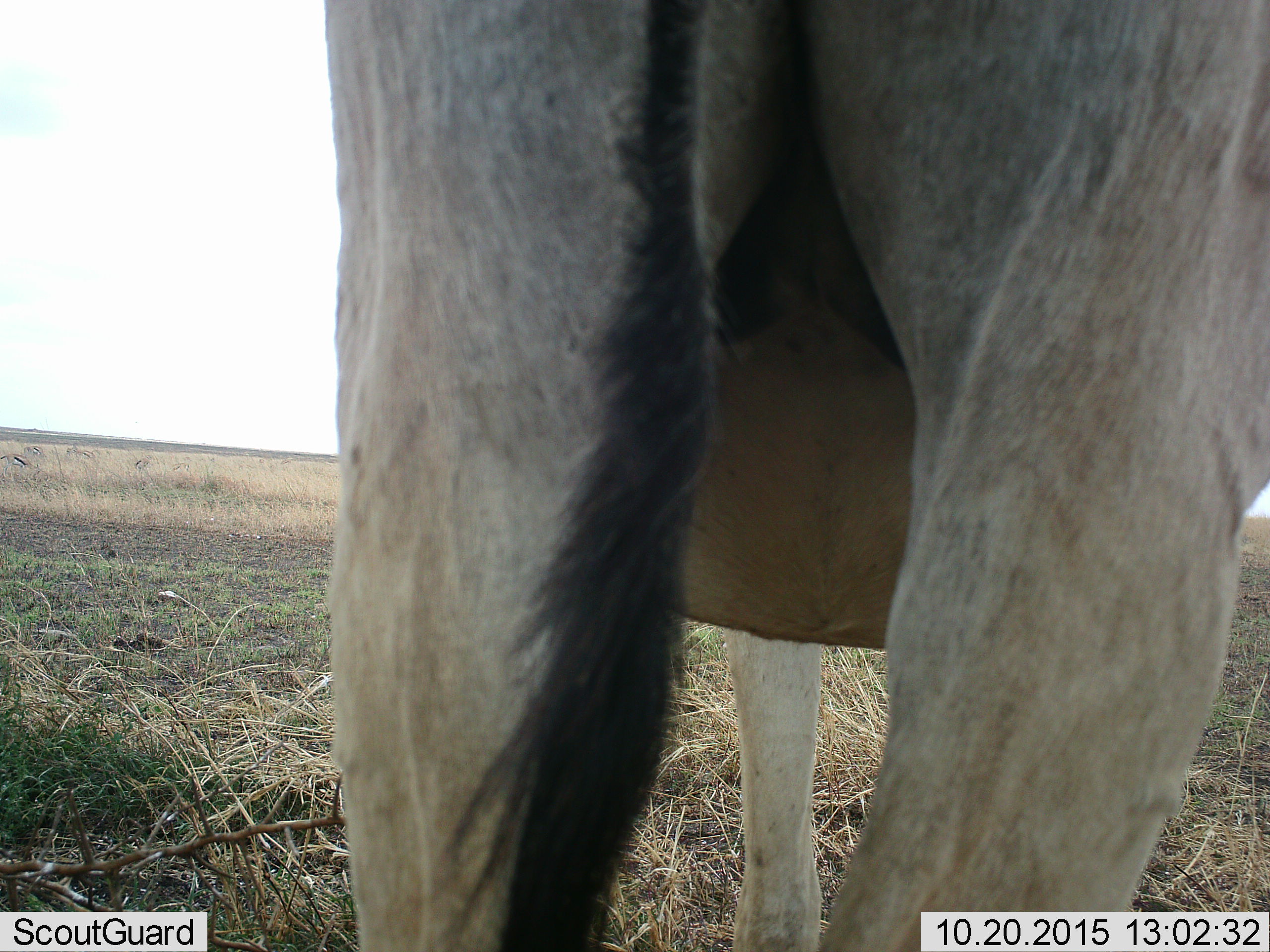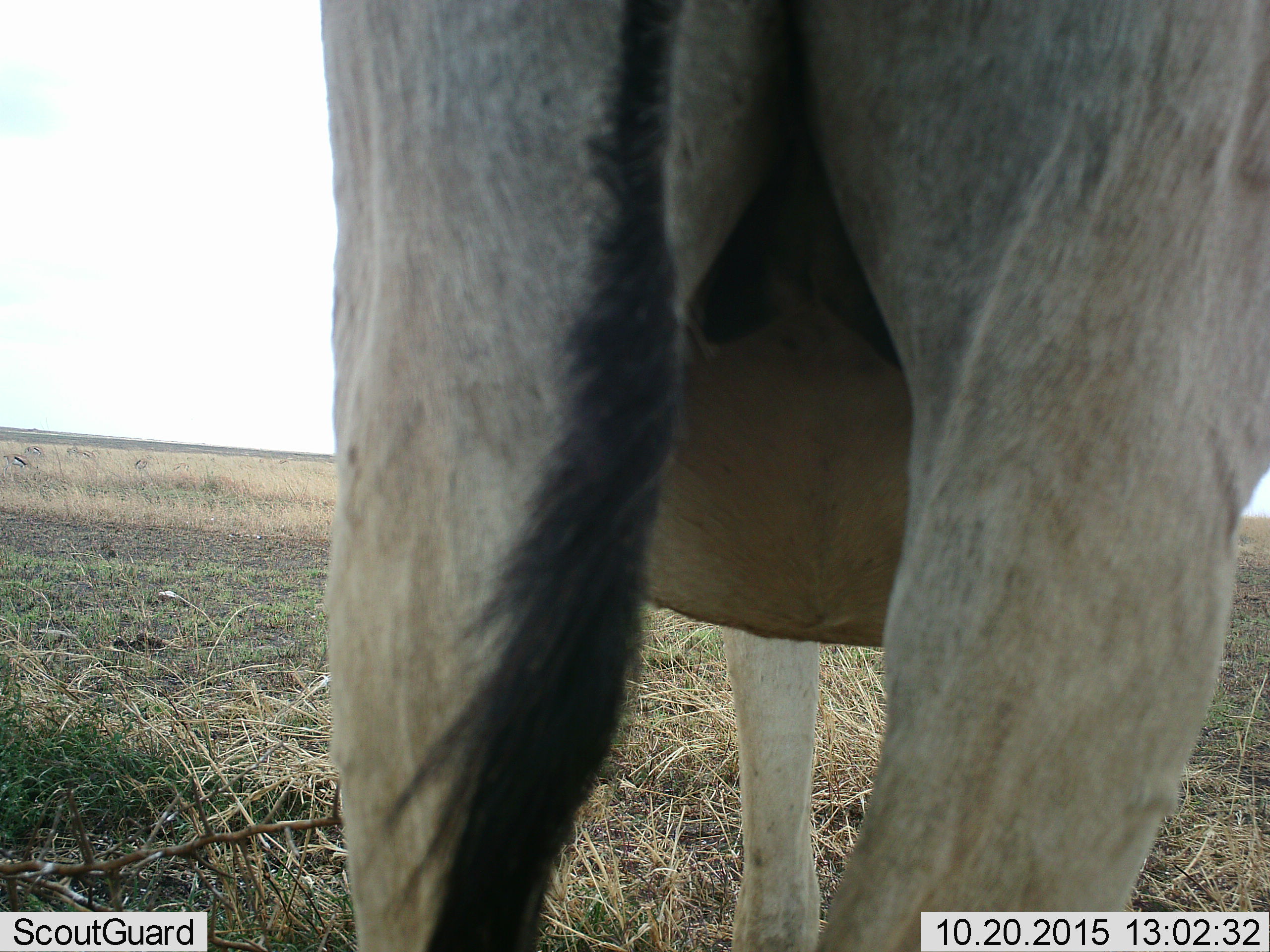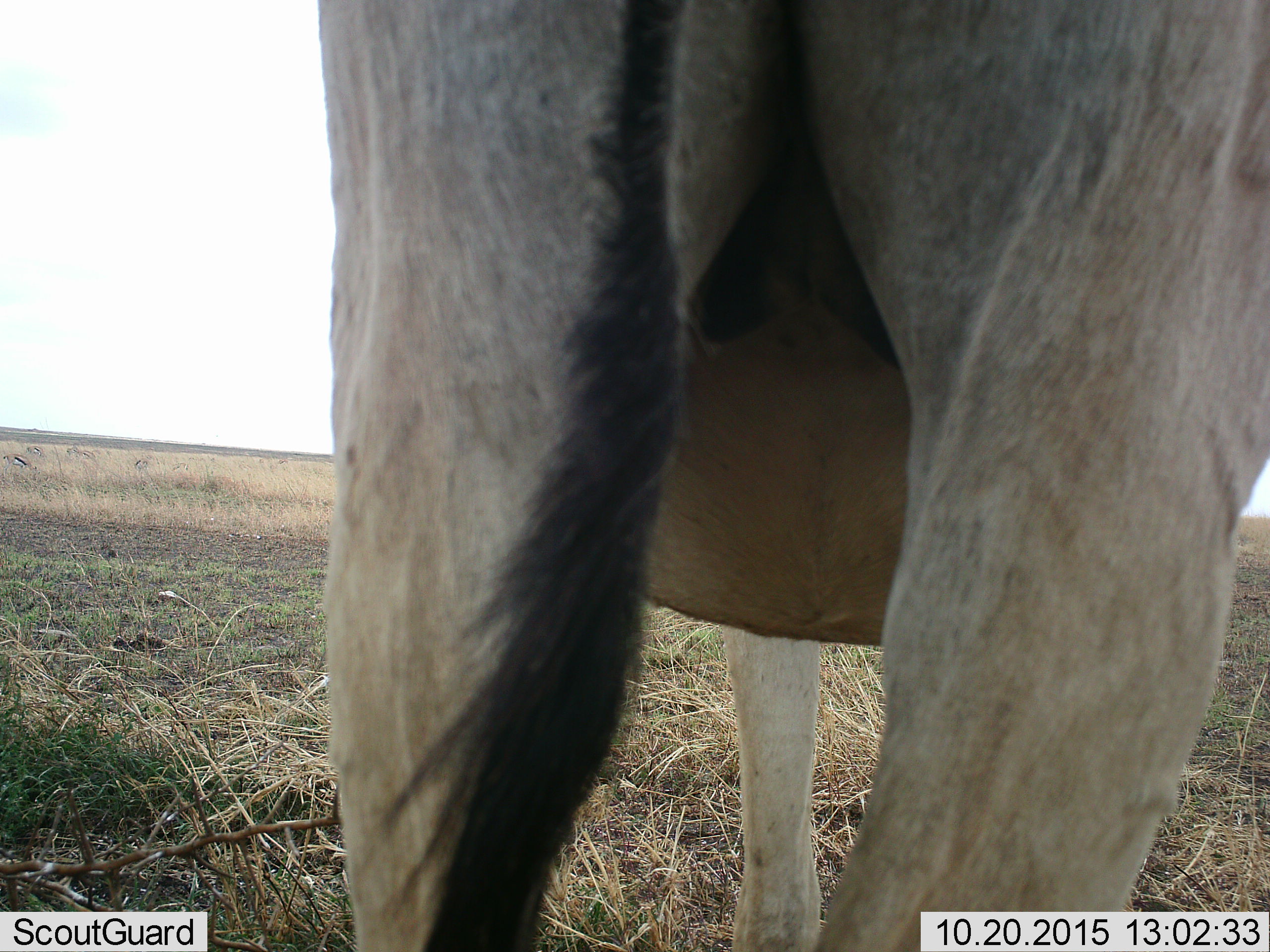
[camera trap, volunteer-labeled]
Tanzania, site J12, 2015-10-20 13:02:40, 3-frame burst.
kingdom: Animalia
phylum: Chordata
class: Mammalia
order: Artiodactyla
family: Bovidae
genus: Eudorcas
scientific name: Eudorcas thomsonii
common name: thomson's gazelle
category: gazellethomsons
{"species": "gazellethomsons (thomson's gazelle) (Eudorcas thomsonii)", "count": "7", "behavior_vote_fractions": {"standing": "100%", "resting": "0%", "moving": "25%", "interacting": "0%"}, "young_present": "0%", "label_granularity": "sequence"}